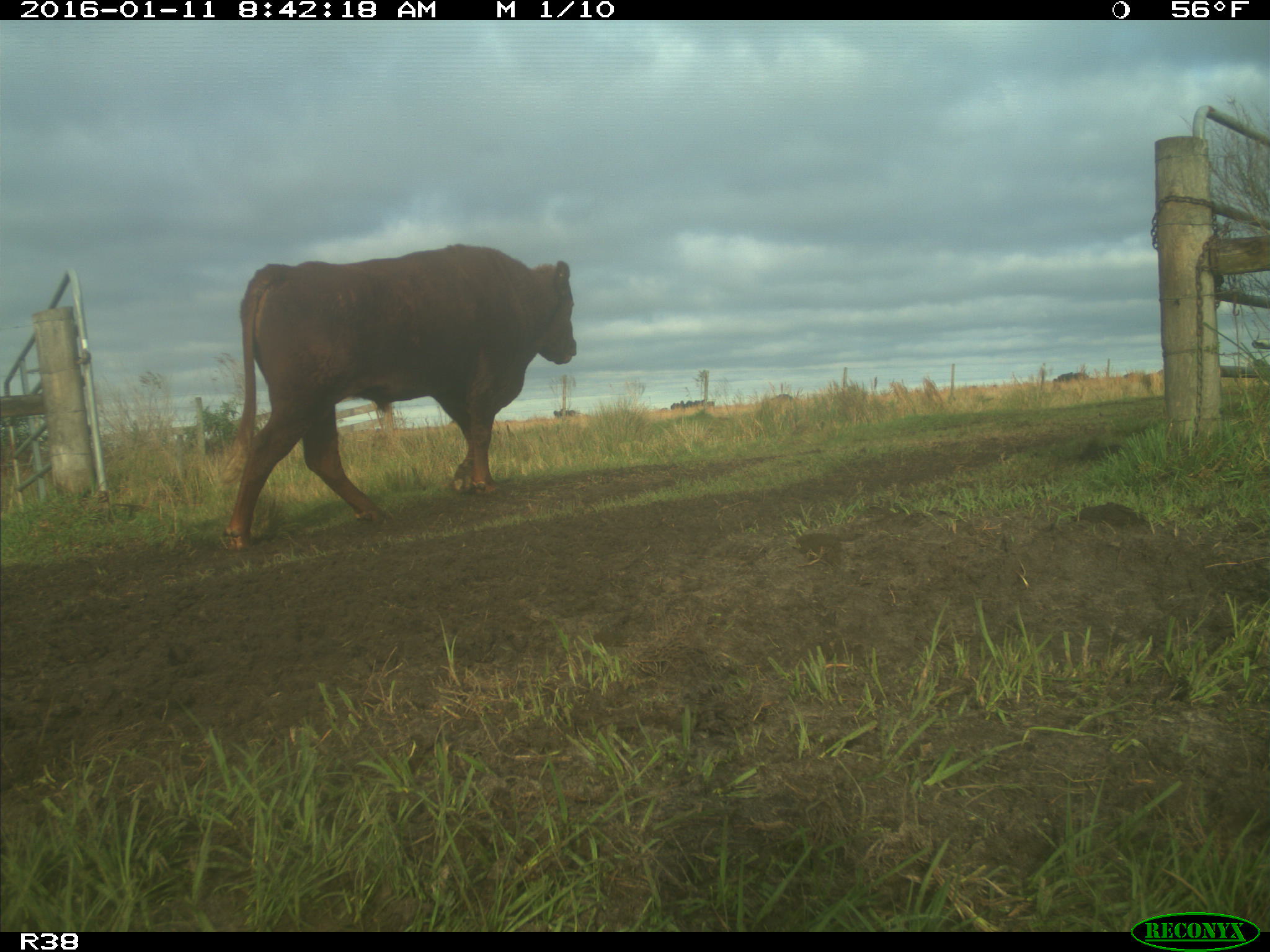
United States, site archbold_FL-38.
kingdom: Animalia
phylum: Chordata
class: Mammalia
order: Artiodactyla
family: Bovidae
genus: Bos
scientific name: Bos taurus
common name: domestic cow